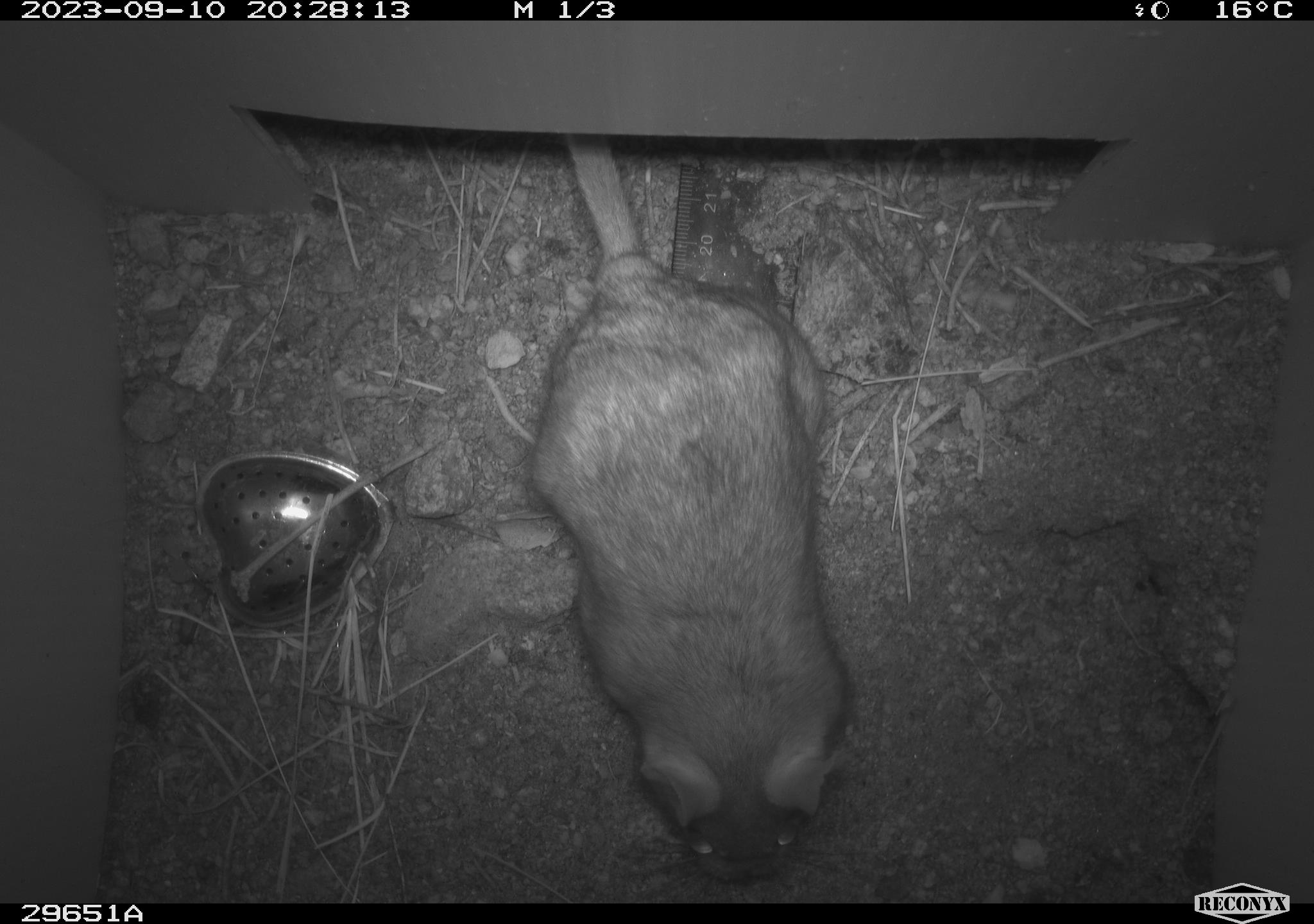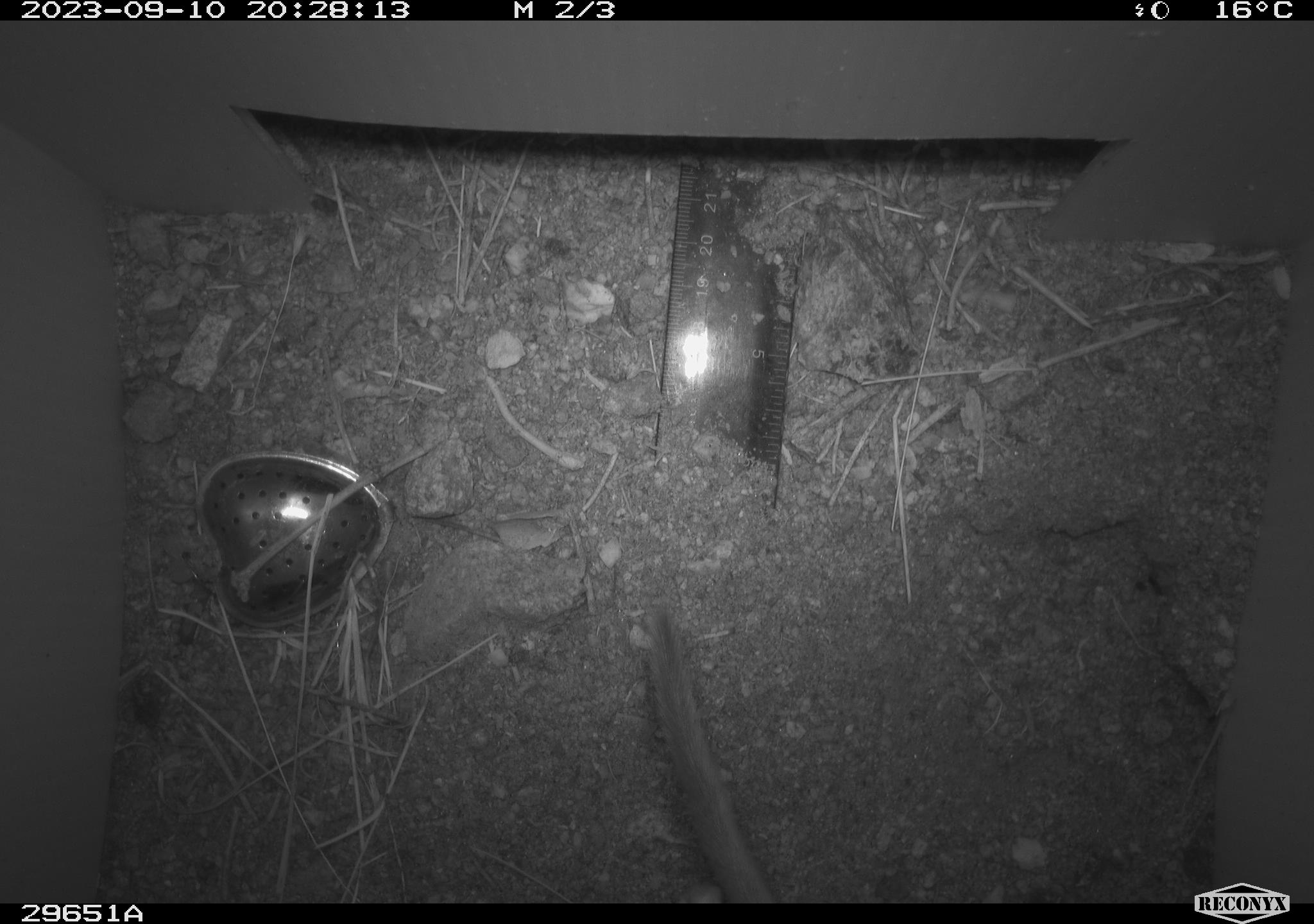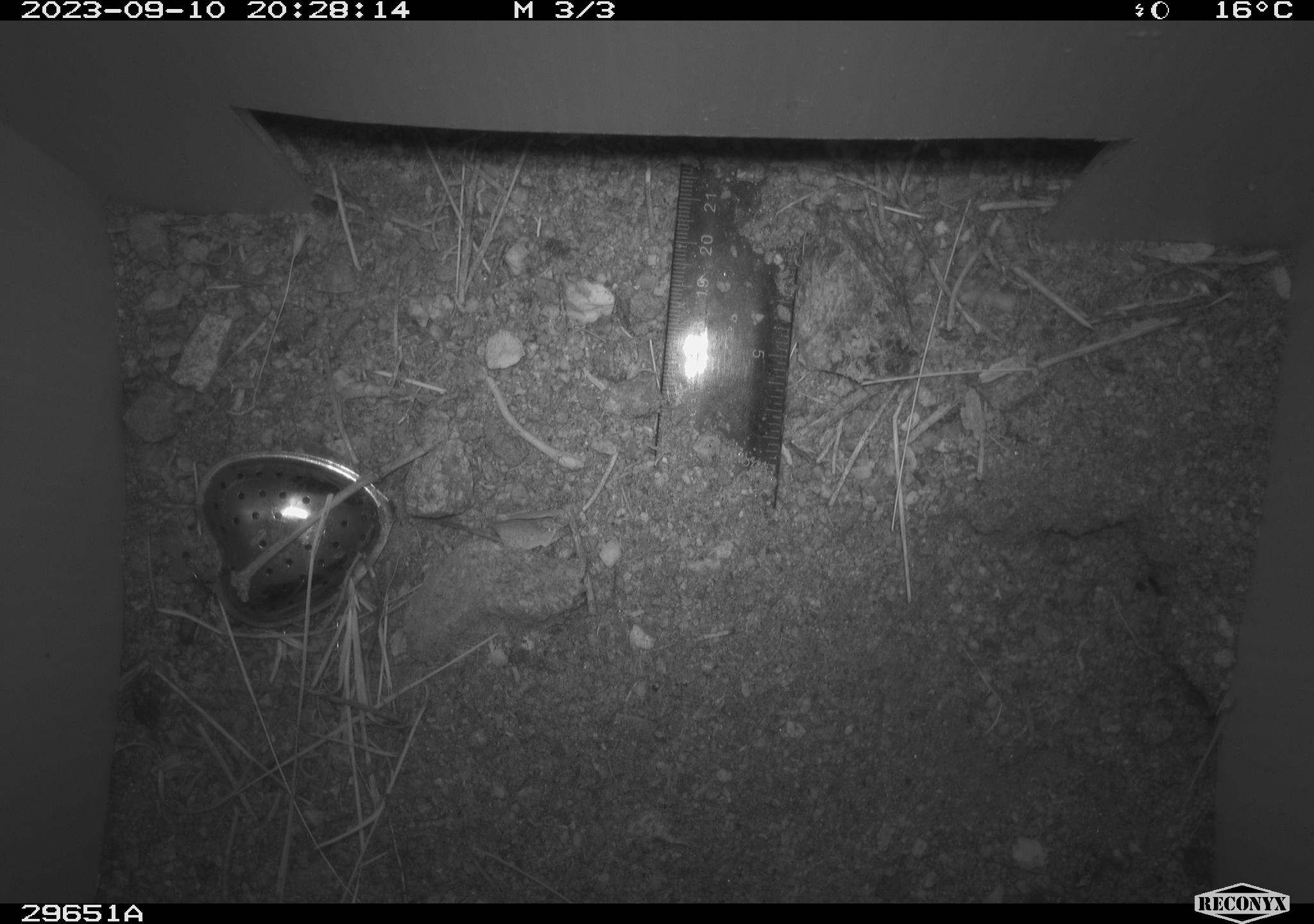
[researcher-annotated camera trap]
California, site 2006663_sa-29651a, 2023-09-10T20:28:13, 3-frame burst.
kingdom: Animalia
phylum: Chordata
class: Mammalia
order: Rodentia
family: Cricetidae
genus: Neotoma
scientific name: Neotoma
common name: pack rat or woodrat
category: neotoma species